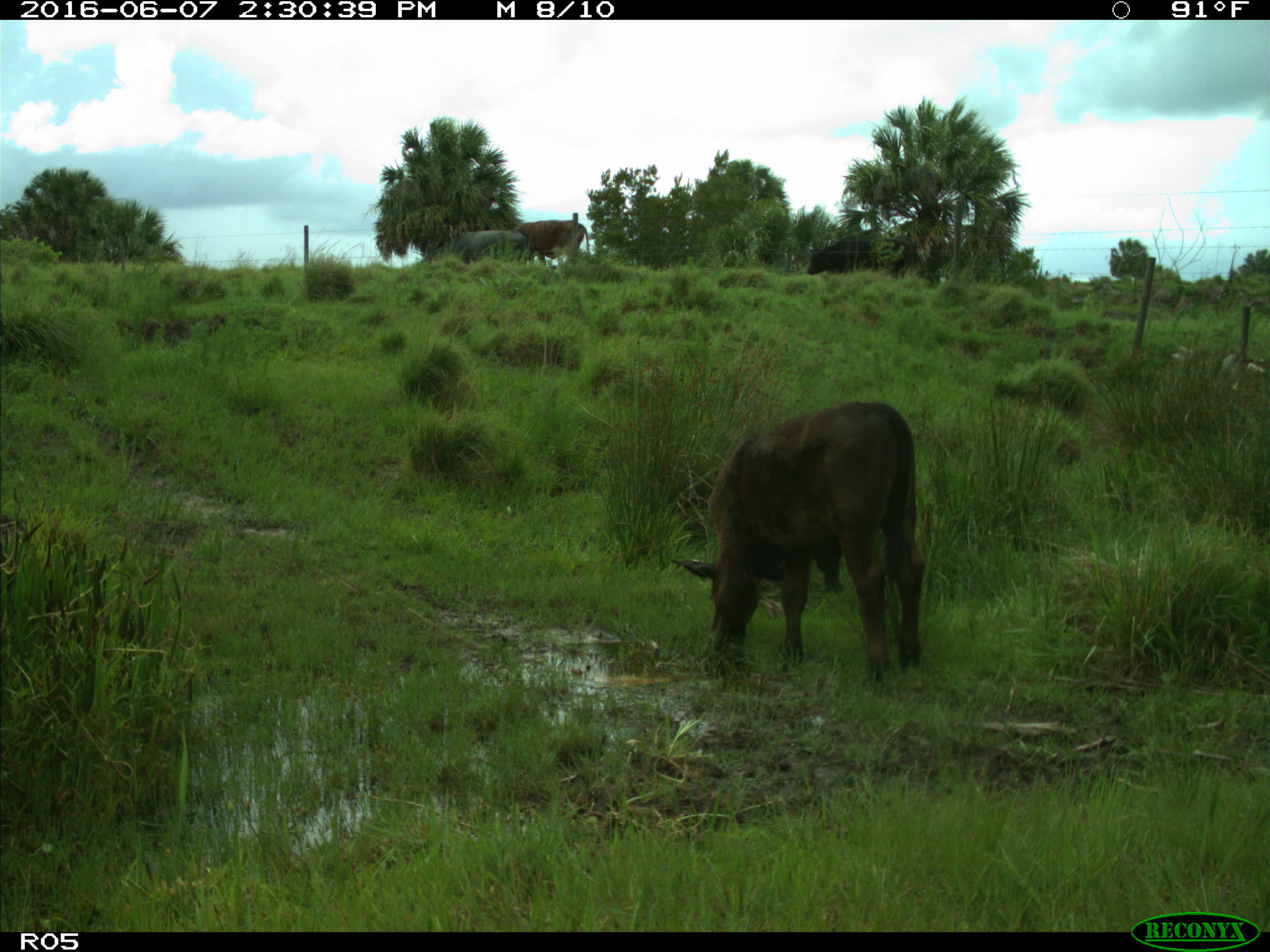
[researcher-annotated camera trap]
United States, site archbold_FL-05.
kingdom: Animalia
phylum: Chordata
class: Mammalia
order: Artiodactyla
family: Bovidae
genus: Bos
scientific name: Bos taurus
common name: domestic cow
Bos taurus (domestic cow).